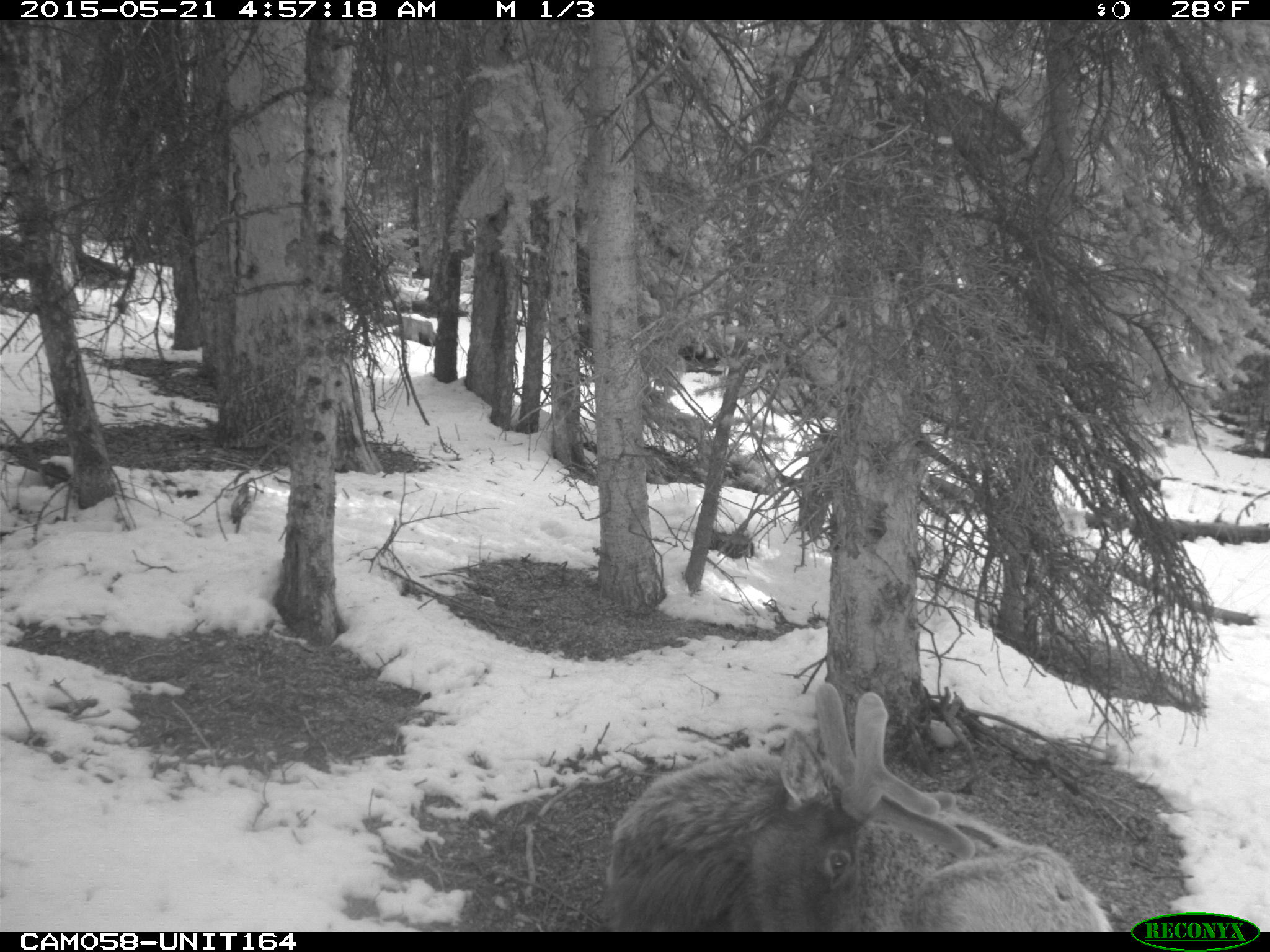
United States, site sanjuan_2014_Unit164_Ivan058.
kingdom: Animalia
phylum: Chordata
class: Mammalia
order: Artiodactyla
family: Cervidae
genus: Cervus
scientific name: Cervus elaphus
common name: red deer